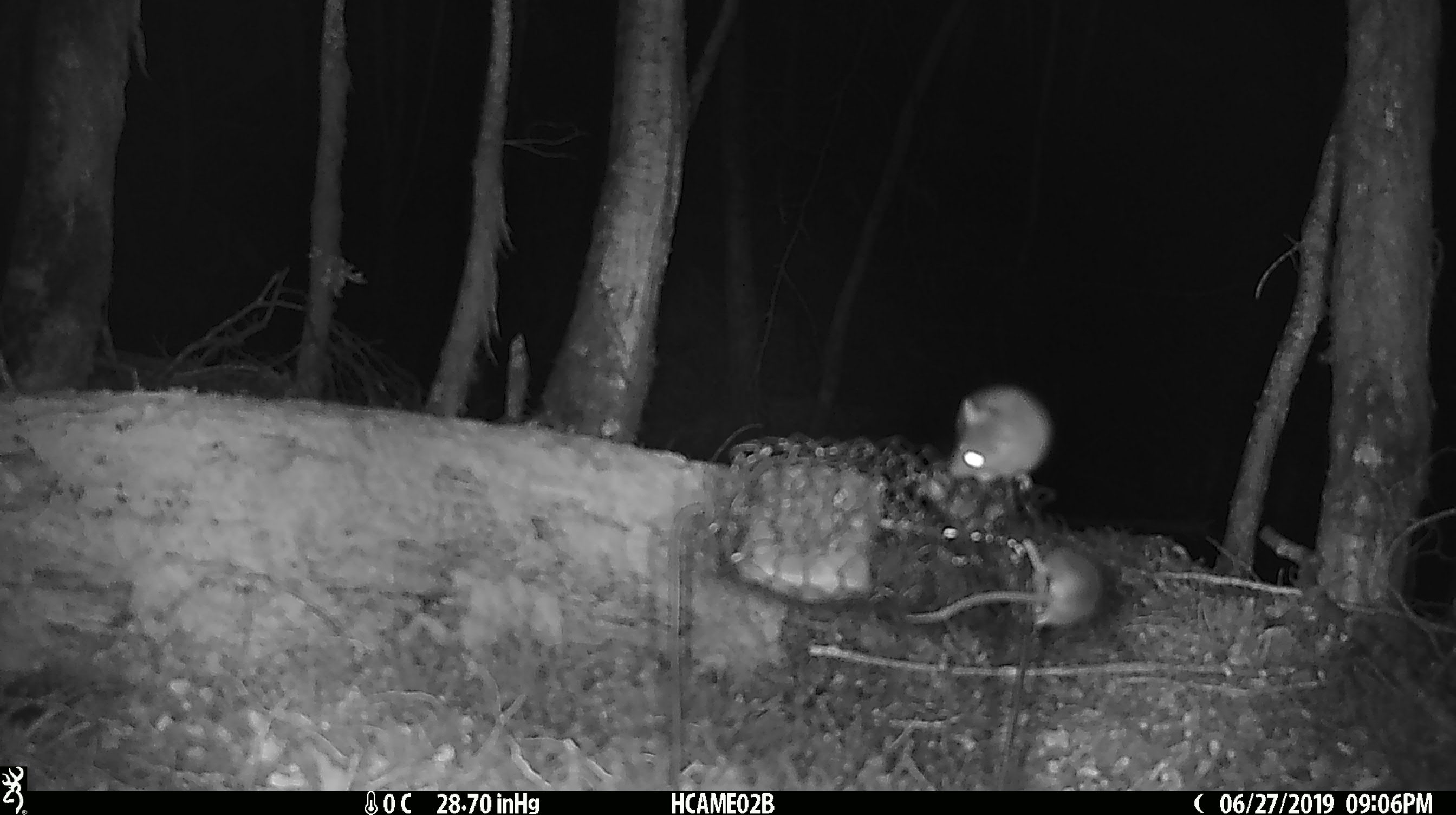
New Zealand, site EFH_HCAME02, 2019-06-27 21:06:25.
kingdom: Animalia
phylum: Chordata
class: Mammalia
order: Rodentia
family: Muridae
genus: Mus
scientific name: Mus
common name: mouse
Mouse (Mus).